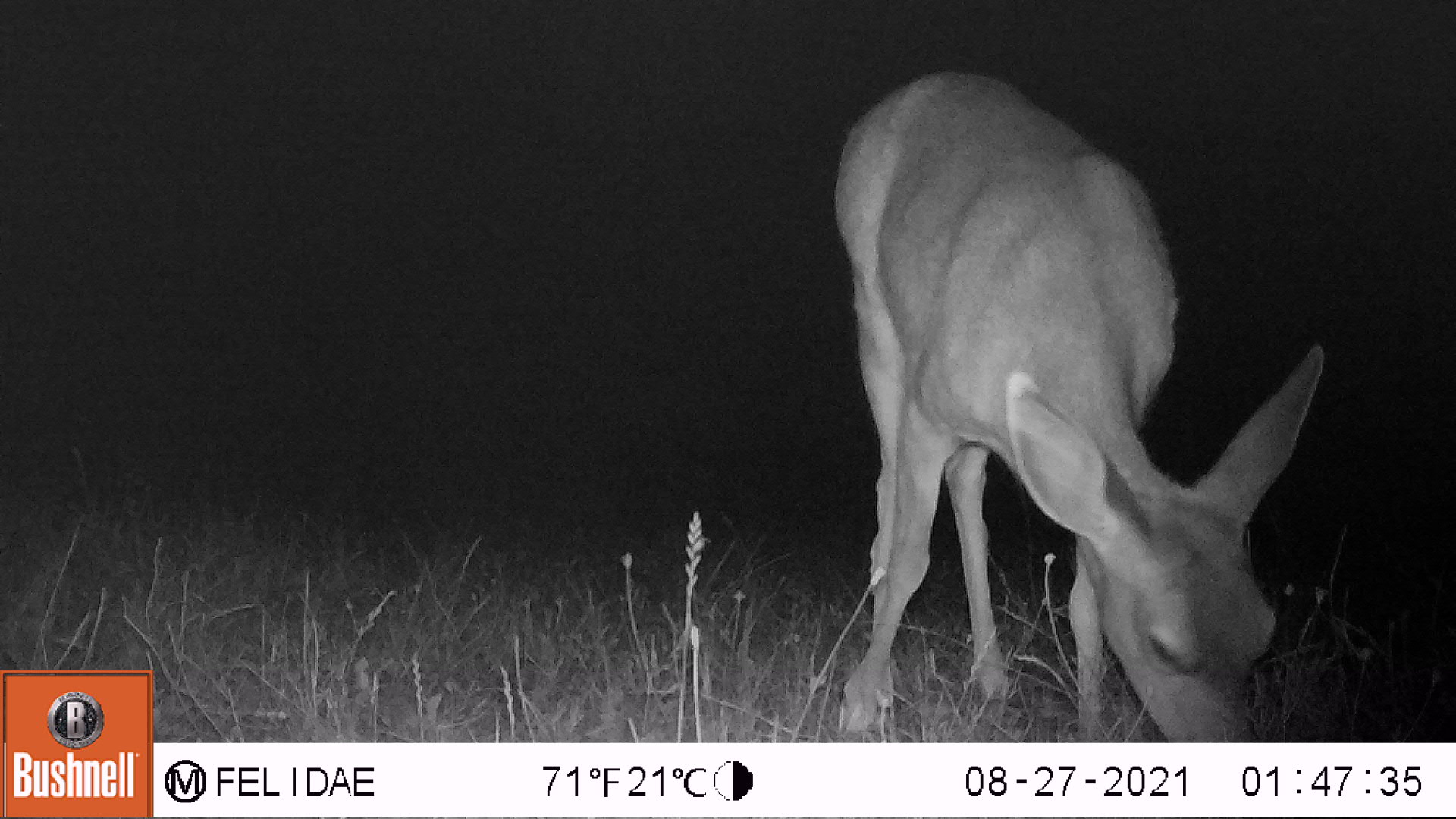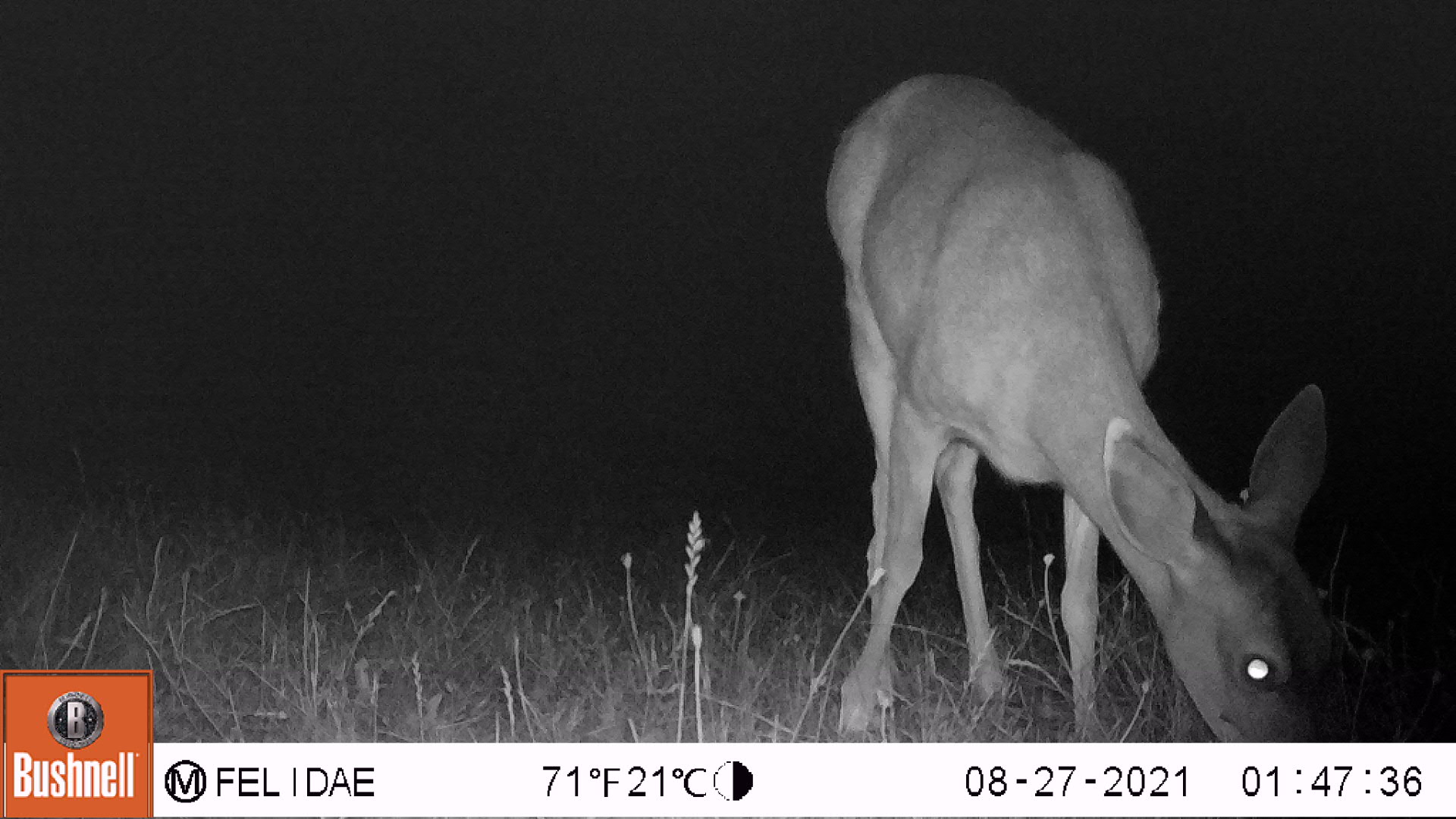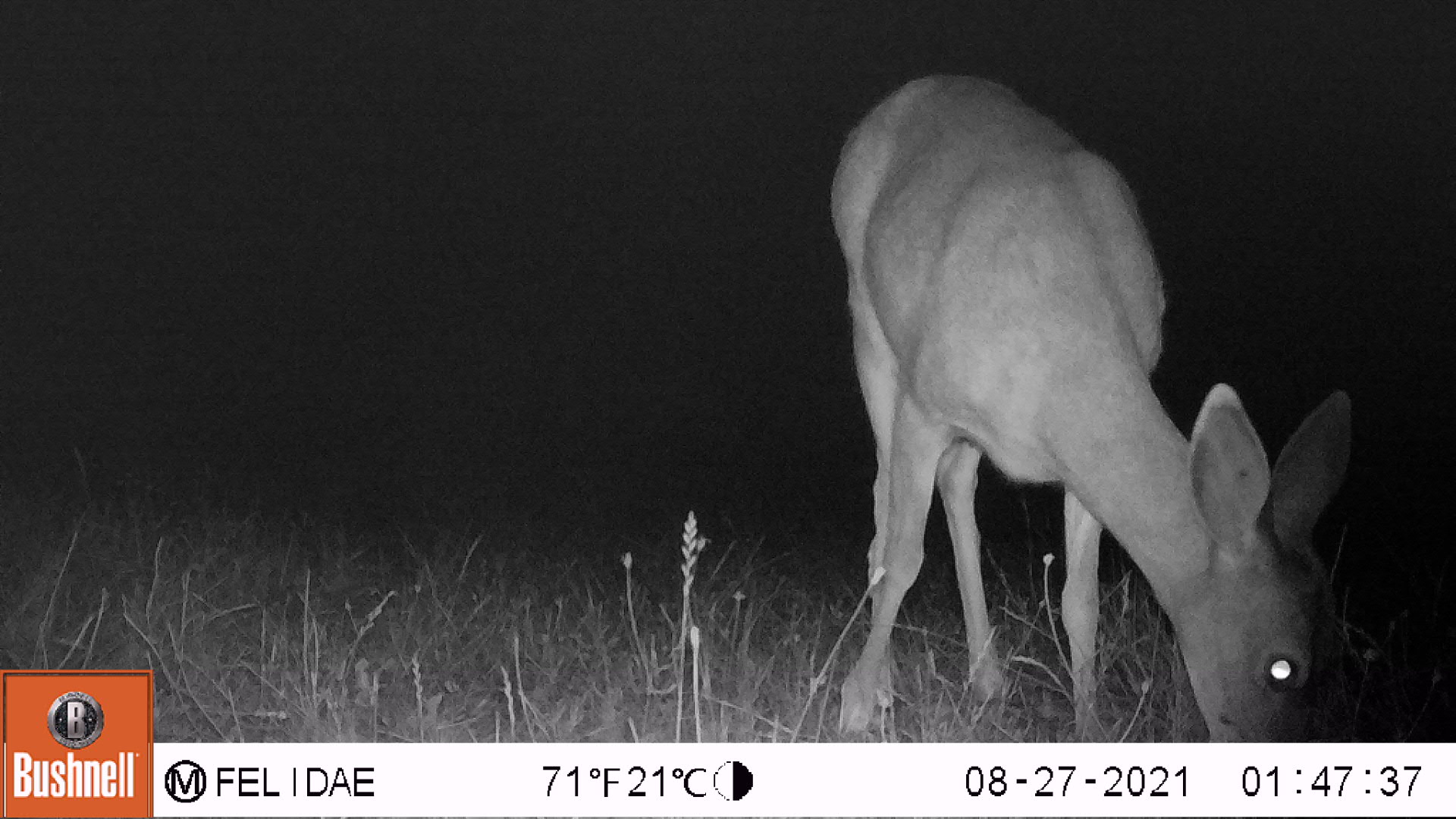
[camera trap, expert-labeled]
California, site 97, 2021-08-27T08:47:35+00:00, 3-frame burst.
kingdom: Animalia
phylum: Chordata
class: Mammalia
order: Artiodactyla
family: Cervidae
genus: Odocoileus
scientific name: Odocoileus hemionus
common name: mule deer